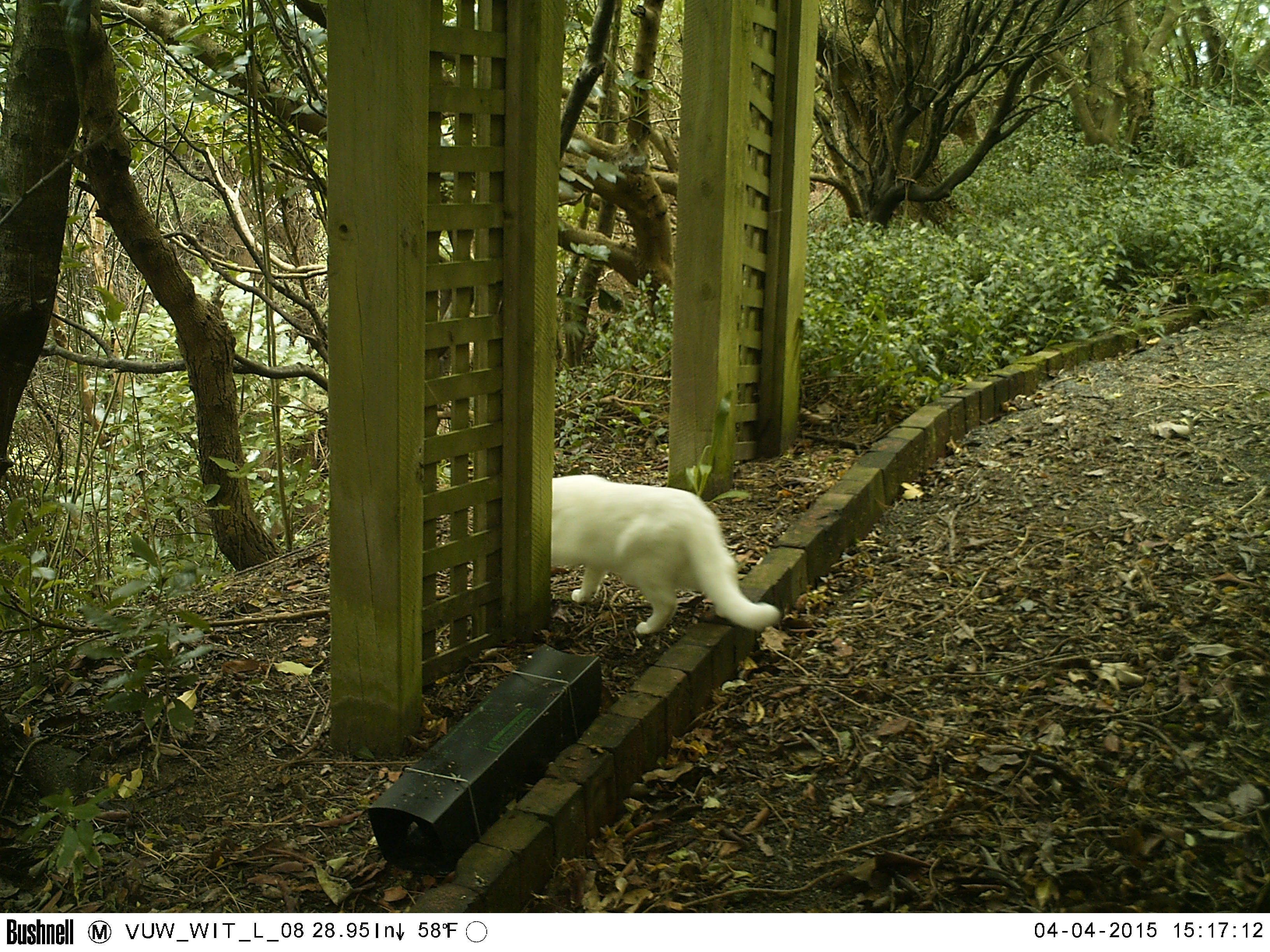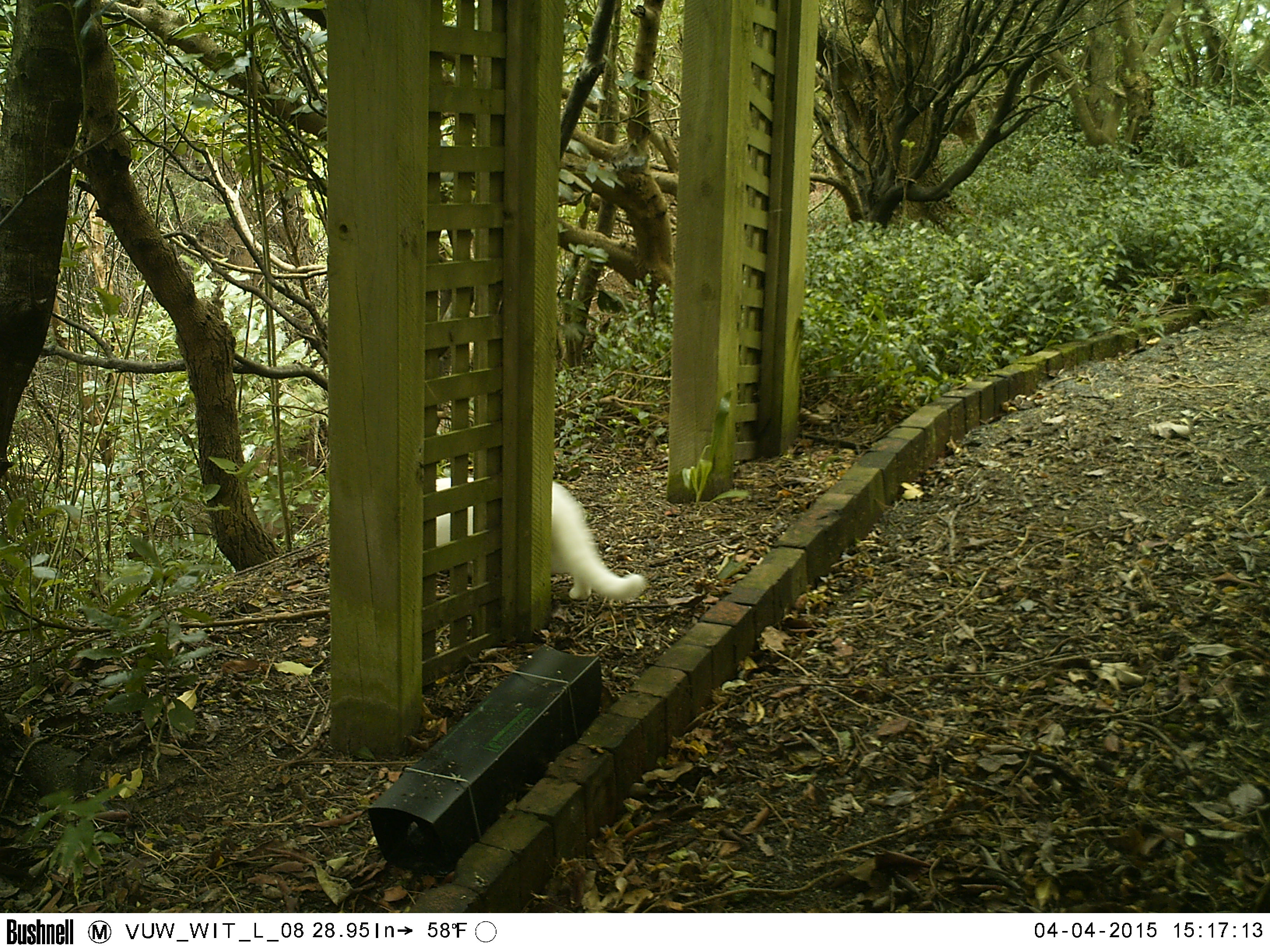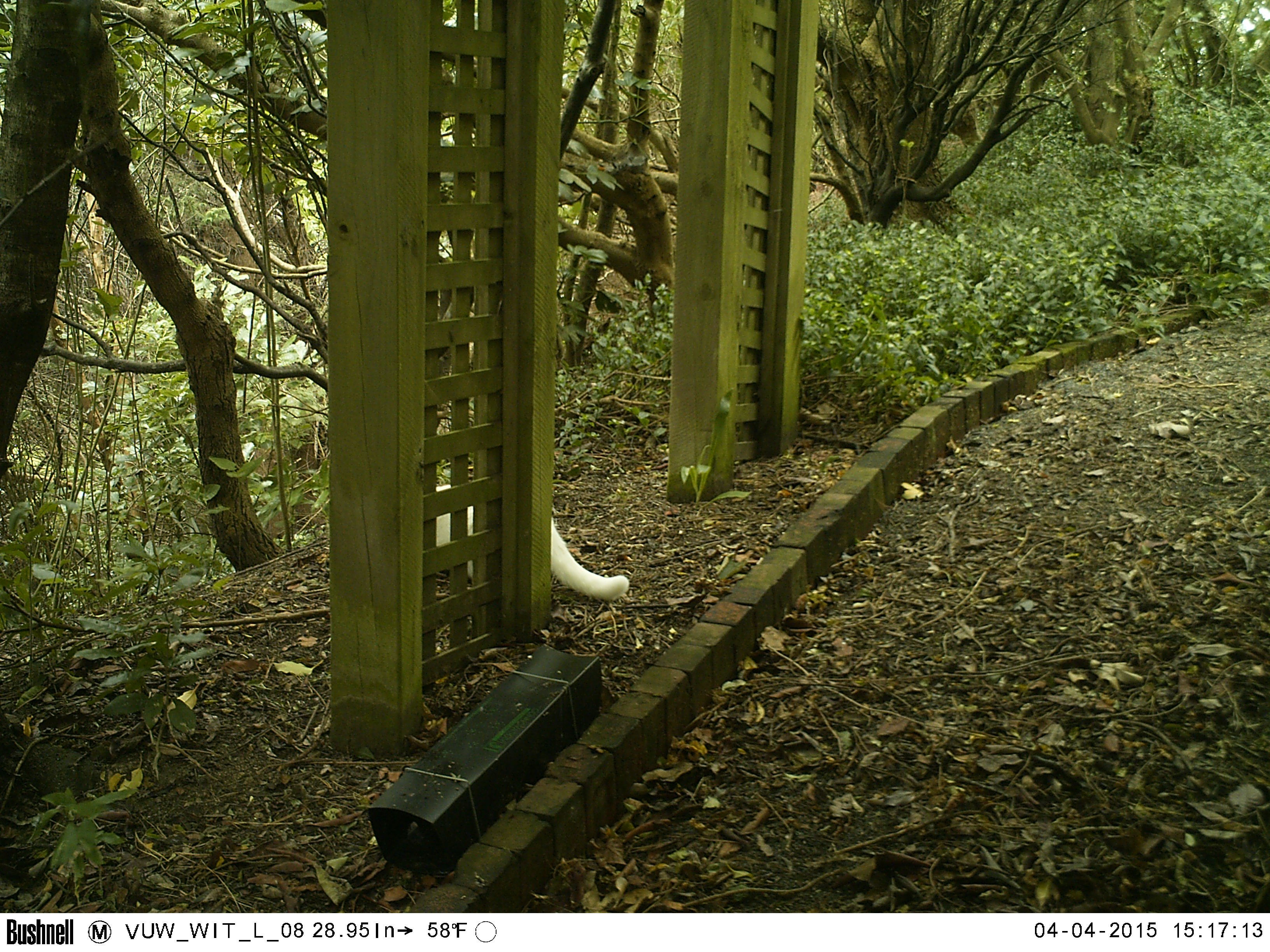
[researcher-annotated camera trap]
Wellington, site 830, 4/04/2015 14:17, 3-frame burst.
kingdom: Animalia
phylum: Chordata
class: Mammalia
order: Carnivora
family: Felidae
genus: Felis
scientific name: Felis catus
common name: cat